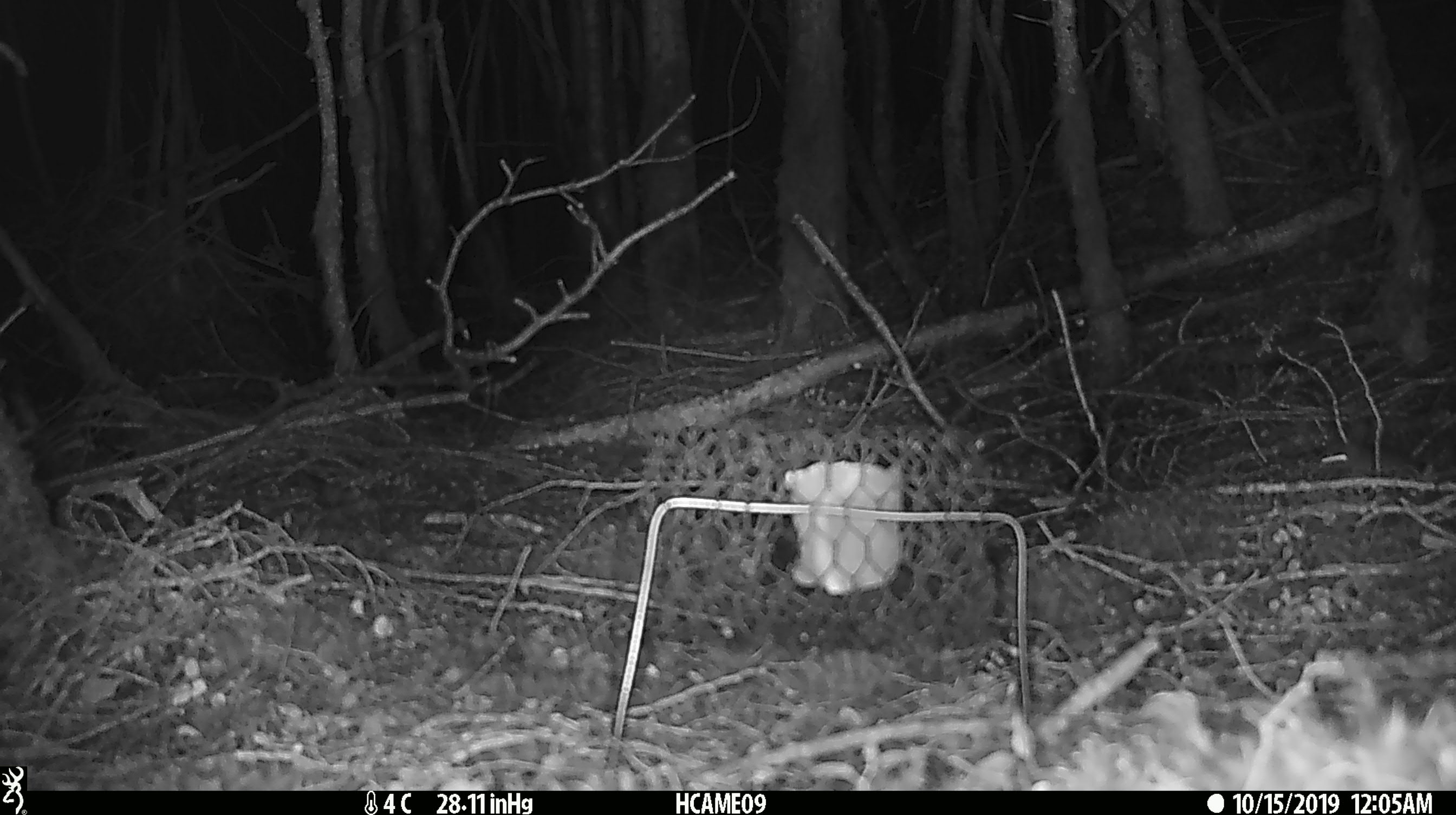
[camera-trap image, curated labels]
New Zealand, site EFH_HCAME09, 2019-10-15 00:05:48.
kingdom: Animalia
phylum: Chordata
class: Mammalia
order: Rodentia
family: Muridae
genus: Mus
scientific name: Mus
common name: mouse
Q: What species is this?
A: Mouse (Mus).